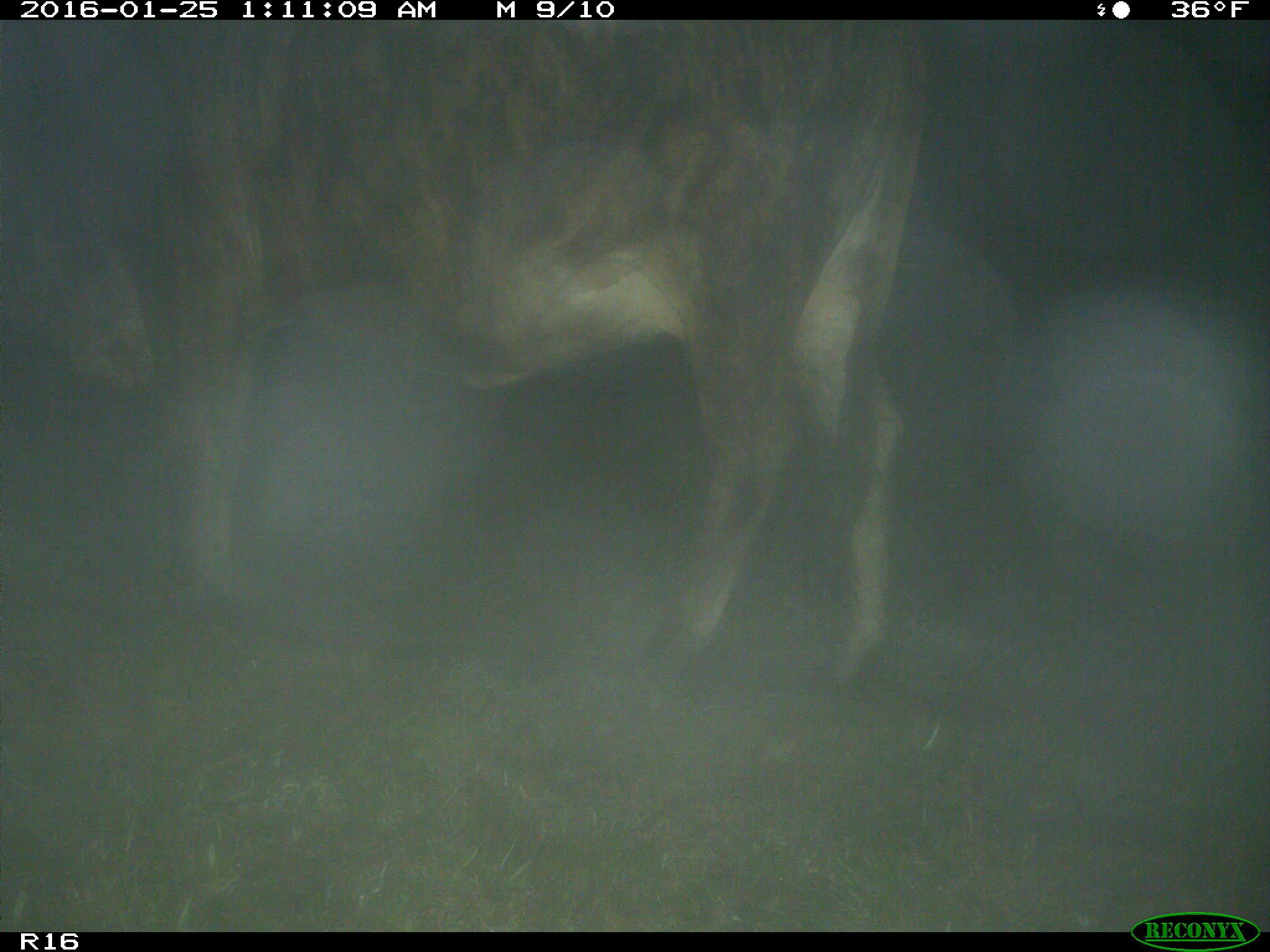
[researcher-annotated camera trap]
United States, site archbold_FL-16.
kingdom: Animalia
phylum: Chordata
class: Mammalia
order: Artiodactyla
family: Bovidae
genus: Bos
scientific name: Bos taurus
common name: domestic cow